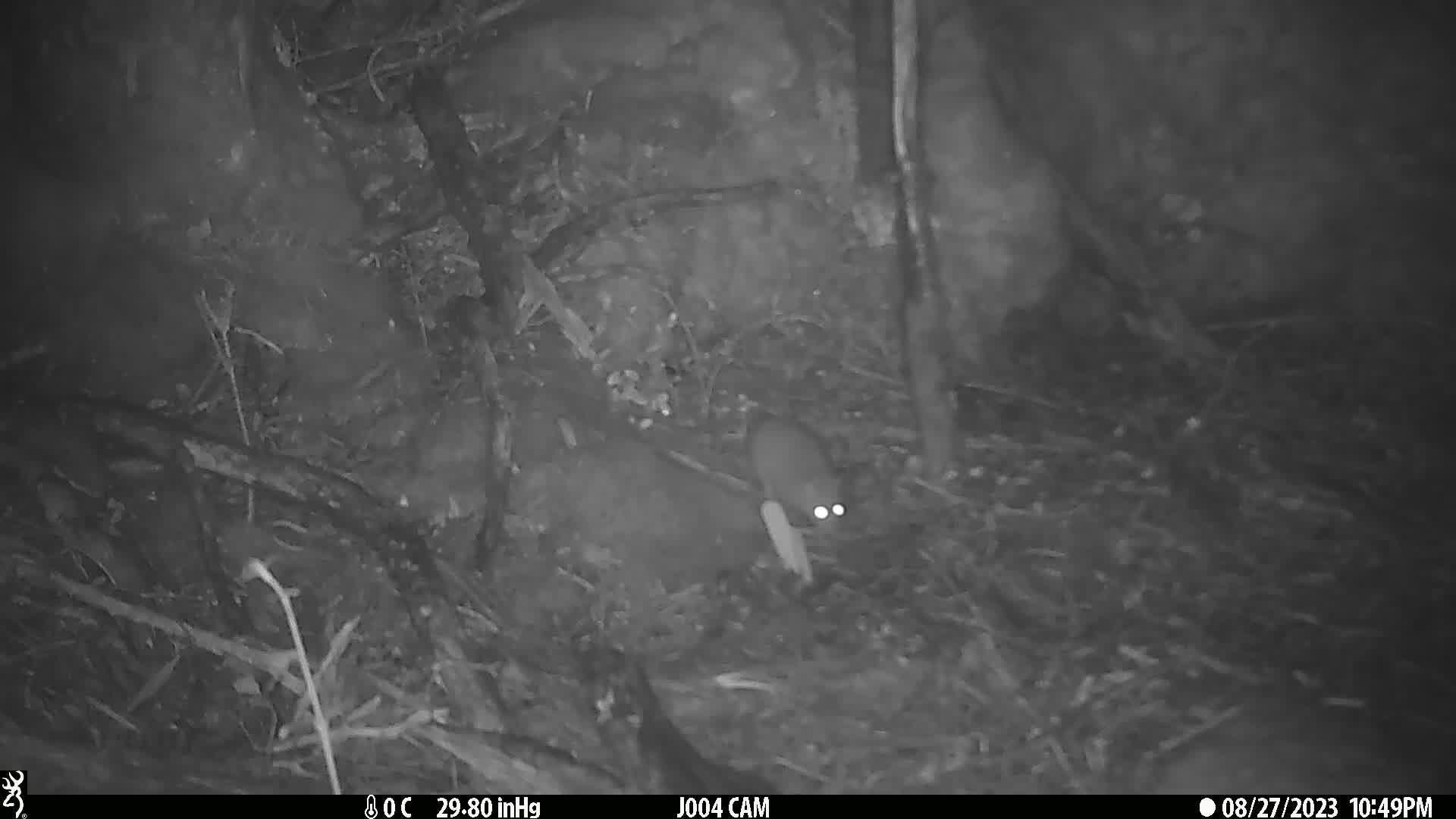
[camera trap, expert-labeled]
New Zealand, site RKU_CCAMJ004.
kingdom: Animalia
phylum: Chordata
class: Mammalia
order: Rodentia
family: Muridae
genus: Rattus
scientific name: Rattus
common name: rat